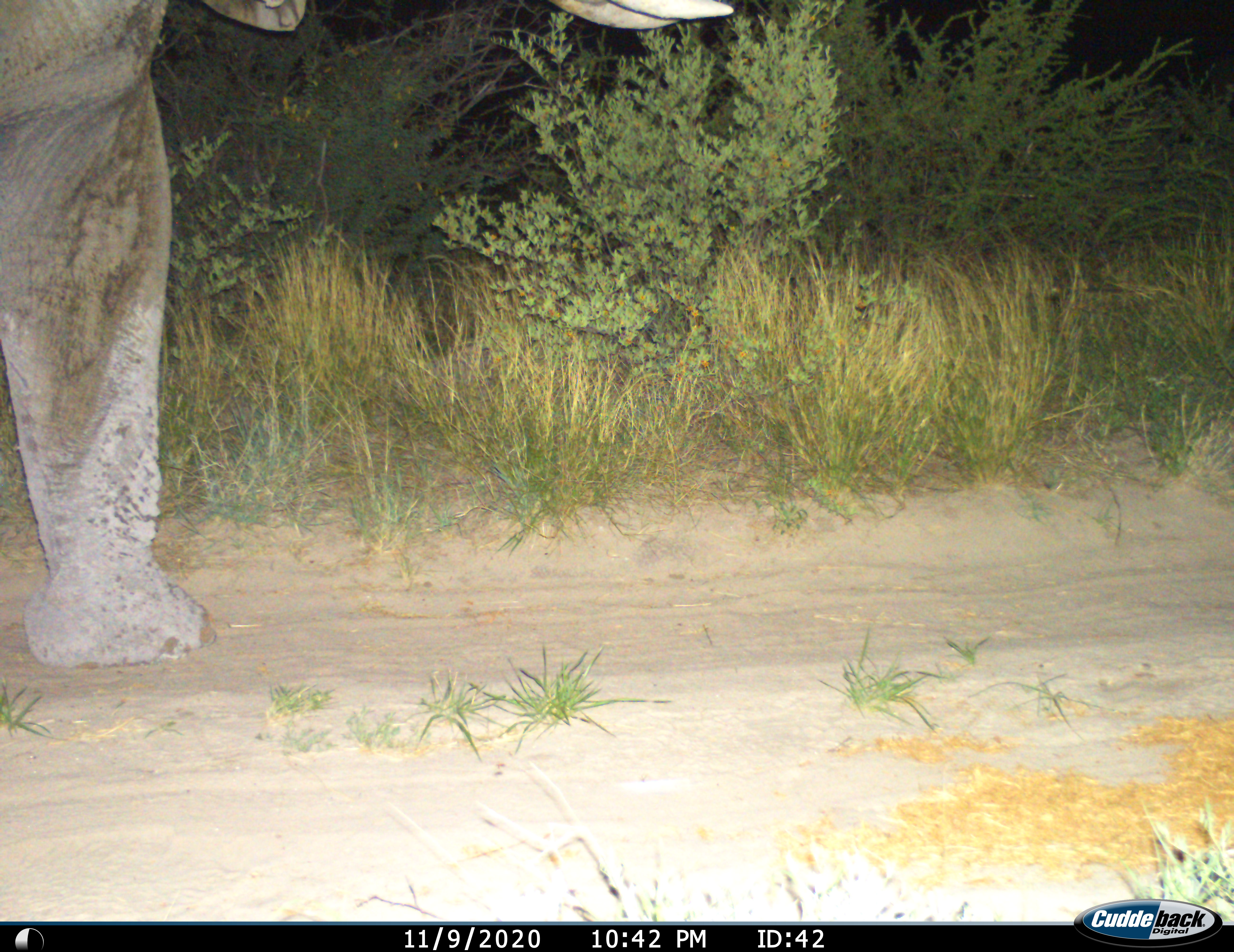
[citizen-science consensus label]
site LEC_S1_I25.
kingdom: Animalia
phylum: Chordata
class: Mammalia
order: Proboscidea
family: Elephantidae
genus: Loxodonta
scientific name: Loxodonta africana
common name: african bush elephant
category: elephant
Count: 1.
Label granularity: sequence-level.